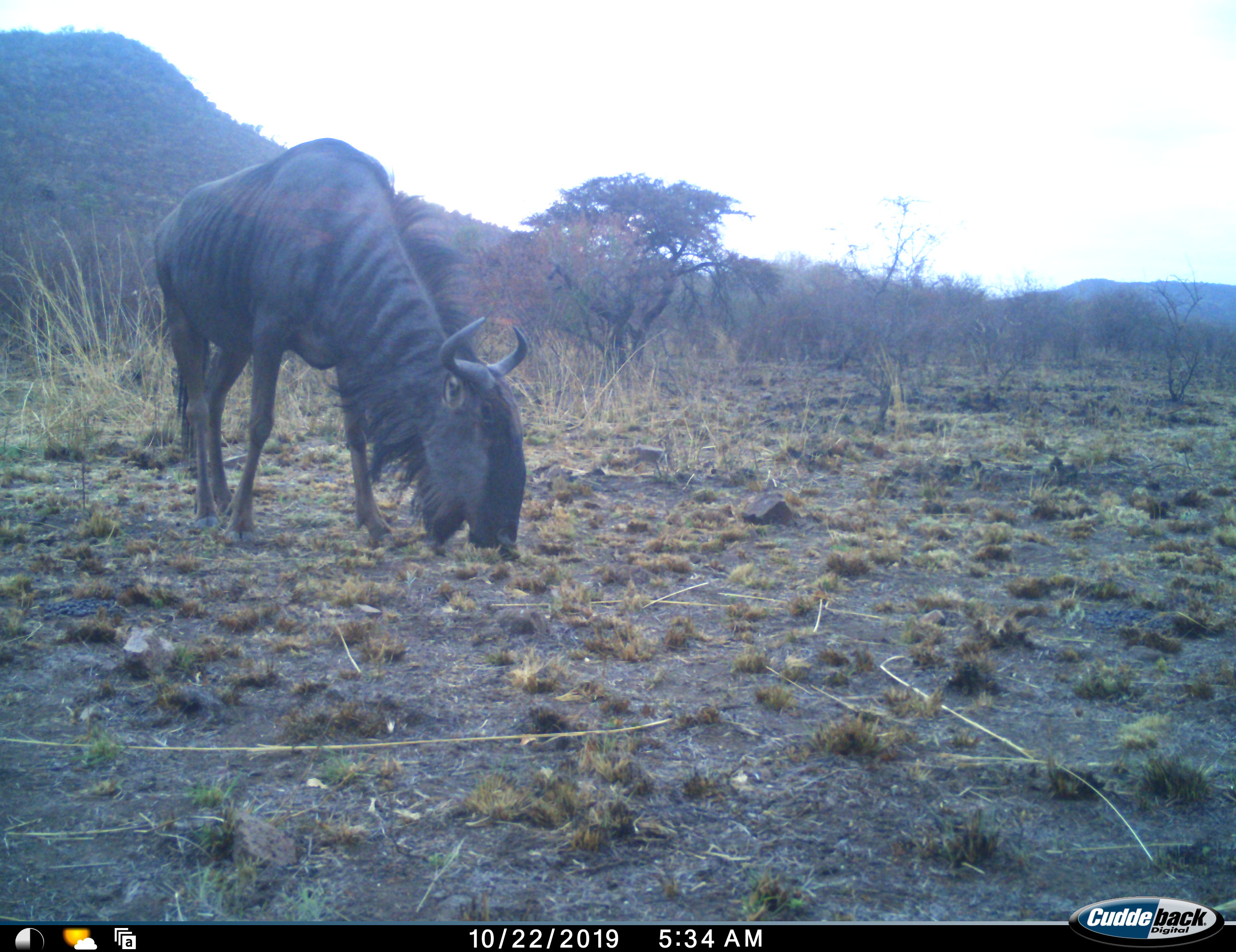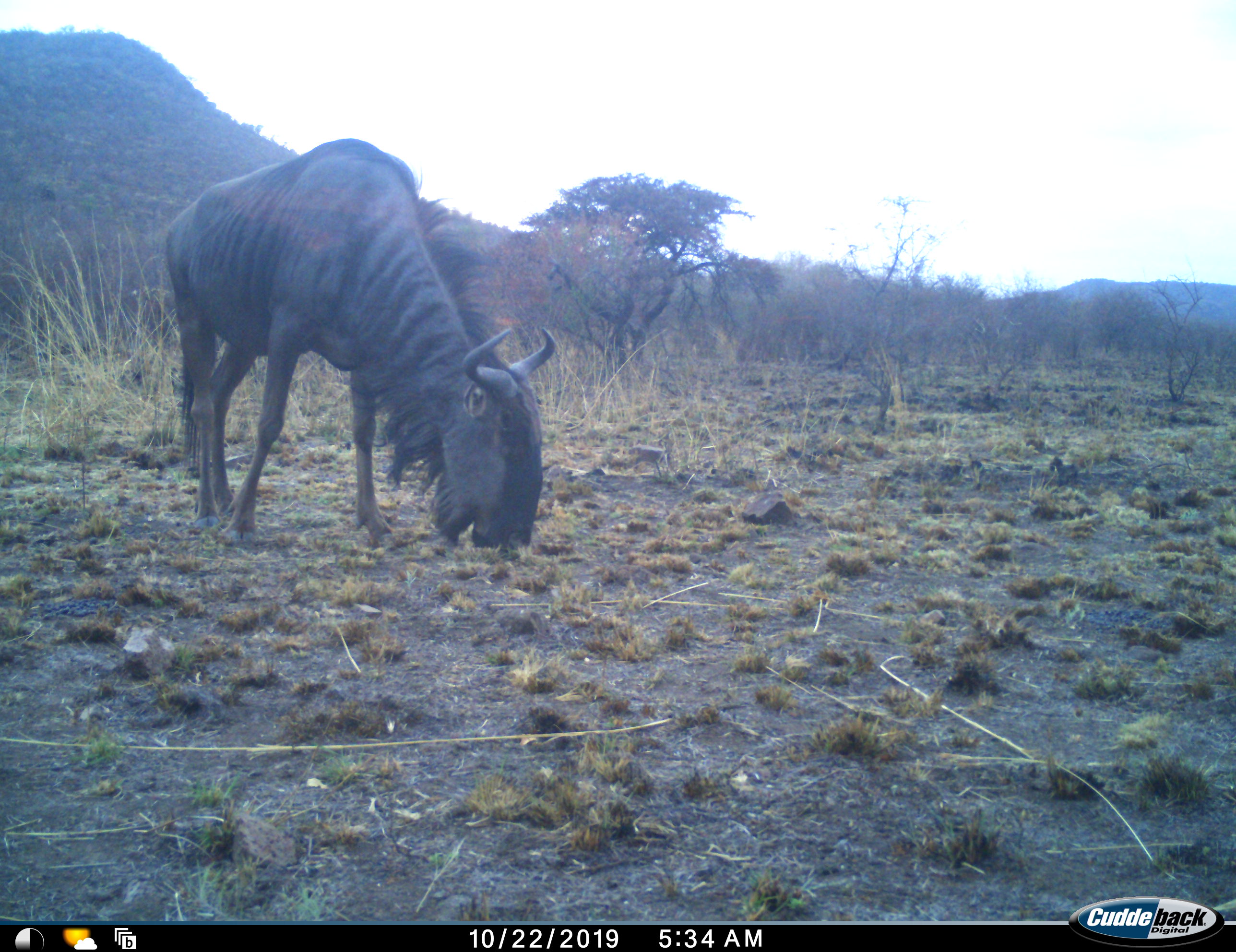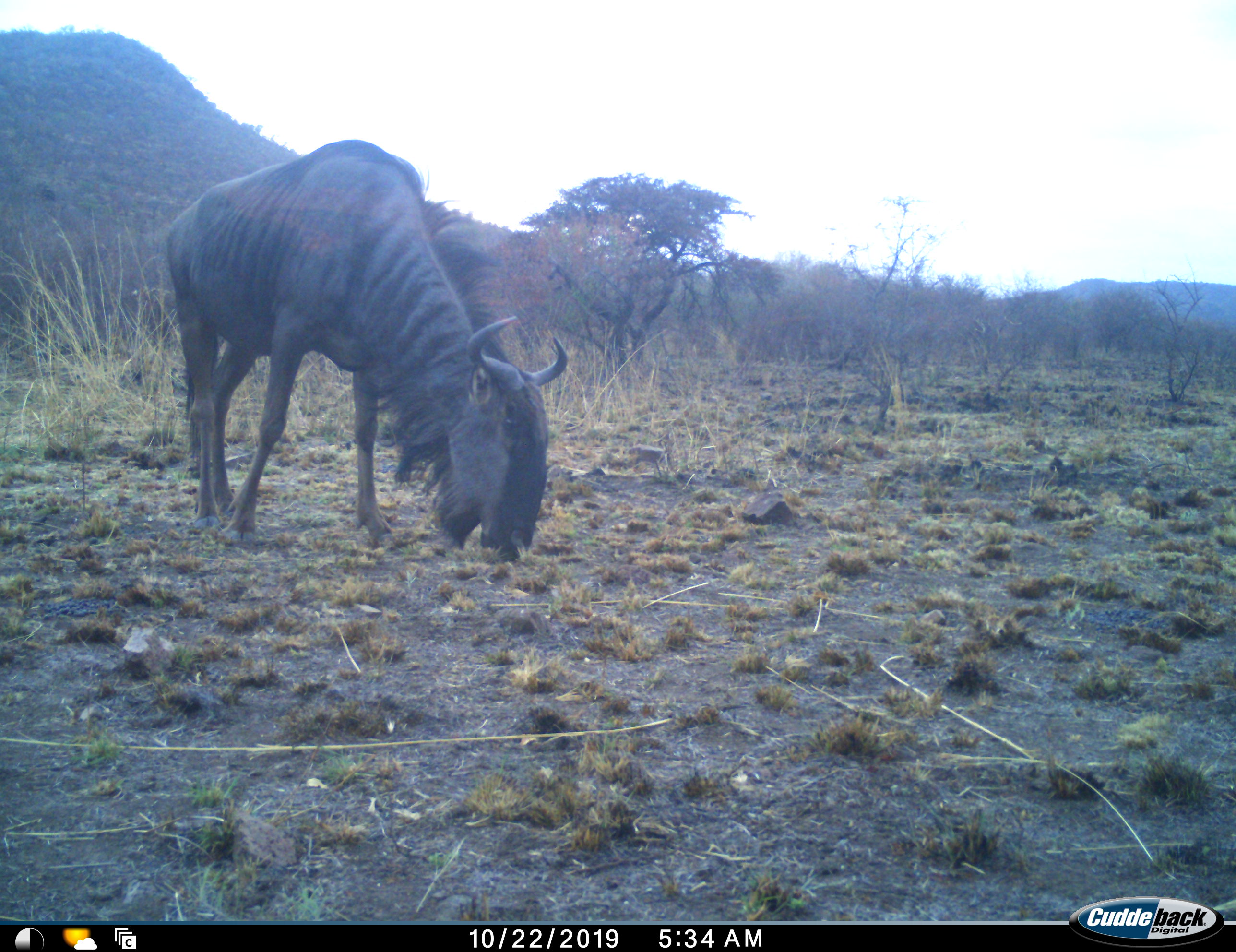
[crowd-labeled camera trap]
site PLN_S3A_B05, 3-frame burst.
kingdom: Animalia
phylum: Chordata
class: Mammalia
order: Artiodactyla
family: Bovidae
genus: Connochaetes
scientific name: Connochaetes taurinus taurinus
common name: blue wildebeest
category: wildebeestblue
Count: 1.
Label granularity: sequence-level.